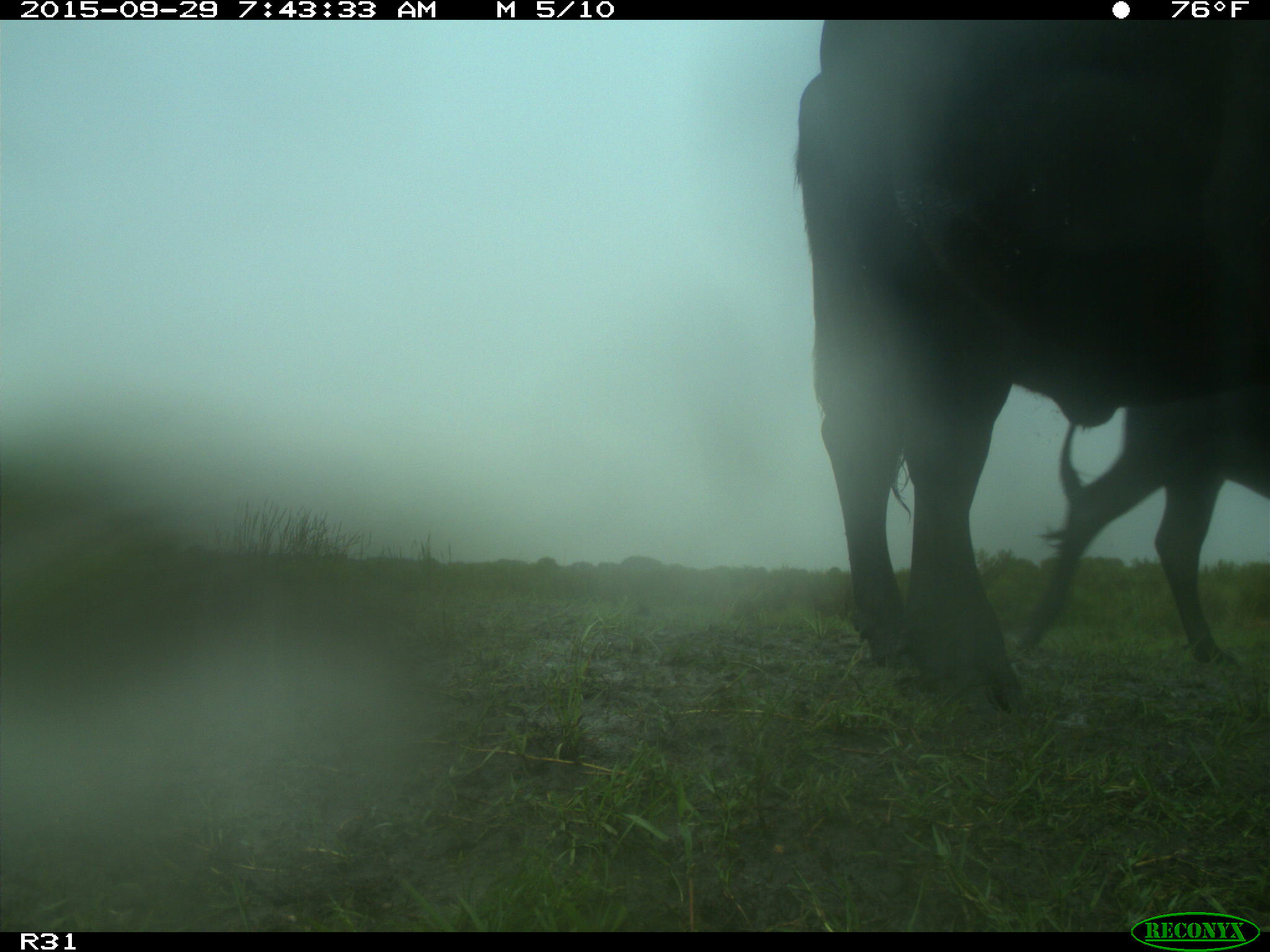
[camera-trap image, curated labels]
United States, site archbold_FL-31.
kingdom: Animalia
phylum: Chordata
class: Mammalia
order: Artiodactyla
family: Bovidae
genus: Bos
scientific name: Bos taurus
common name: domestic cow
Bos taurus (domestic cow).